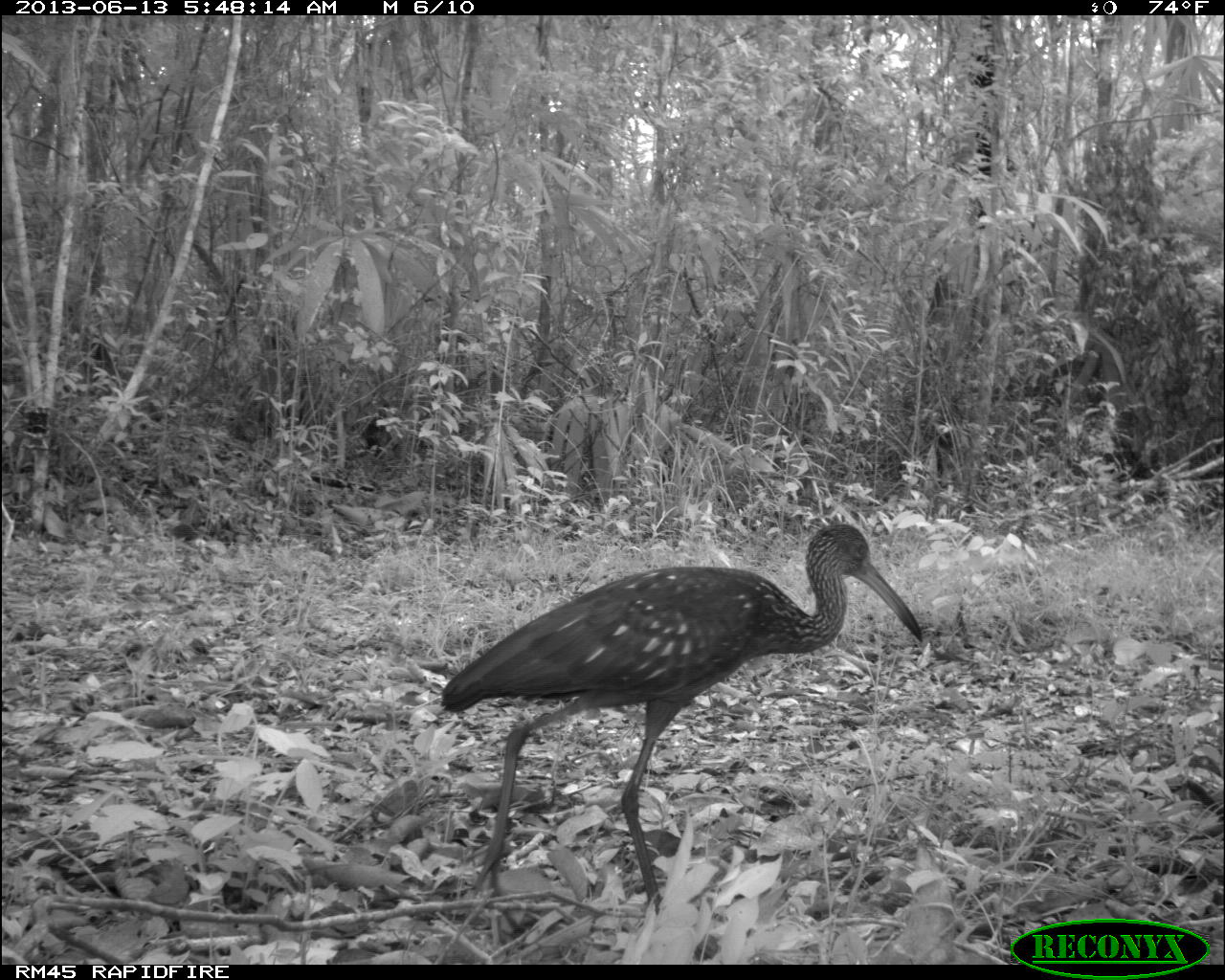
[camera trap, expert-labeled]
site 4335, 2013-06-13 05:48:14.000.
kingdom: Animalia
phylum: Chordata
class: Aves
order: Gruiformes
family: Aramidae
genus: Aramus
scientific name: Aramus guarauna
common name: limpkin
Aramus guarauna (limpkin), count 1.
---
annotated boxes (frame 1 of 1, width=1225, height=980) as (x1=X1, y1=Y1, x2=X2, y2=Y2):
aramus guarauna: (x1=432, y1=519, x2=925, y2=947)